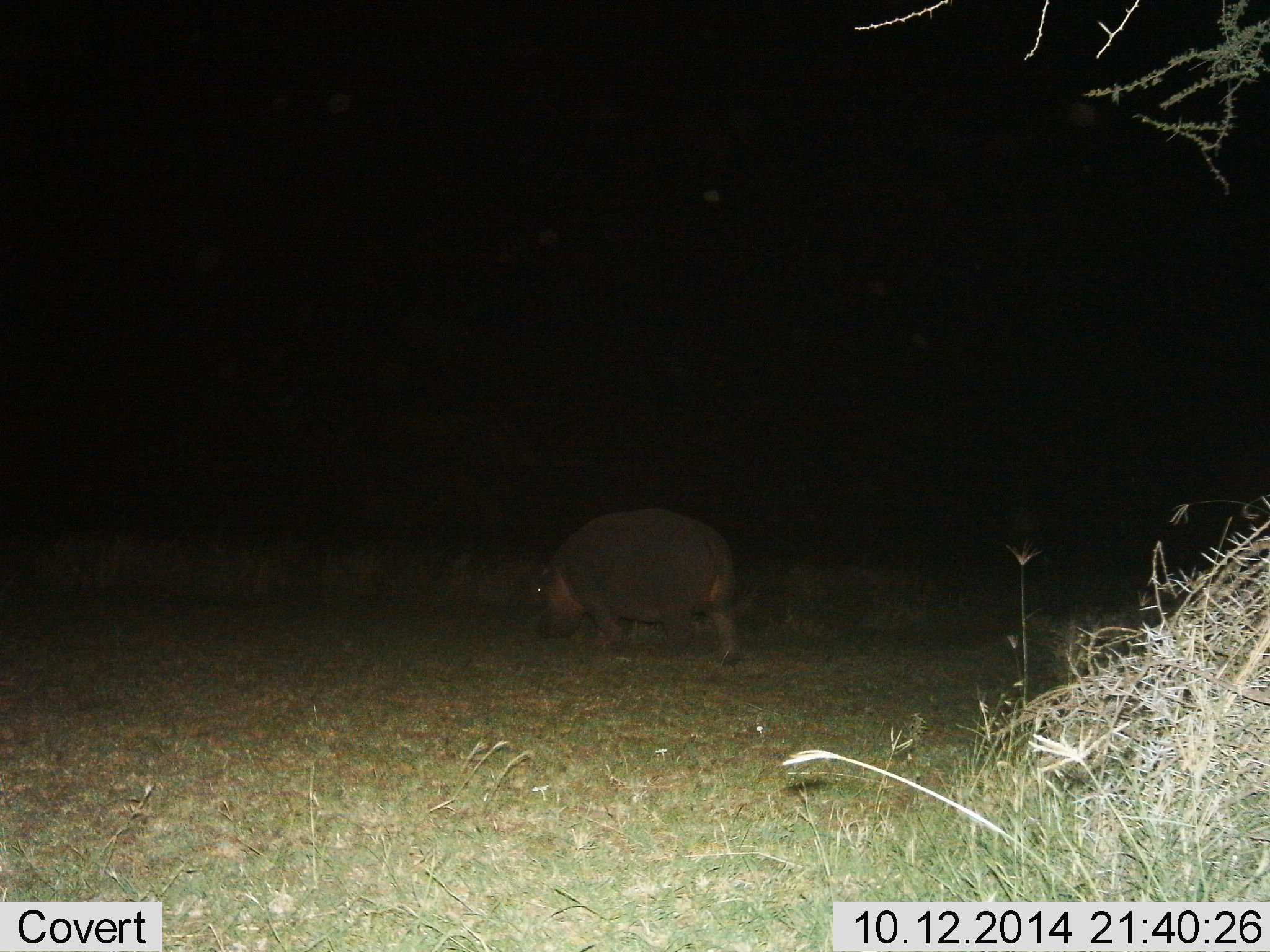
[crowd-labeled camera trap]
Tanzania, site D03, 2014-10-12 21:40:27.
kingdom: Animalia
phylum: Chordata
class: Mammalia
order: Artiodactyla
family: Hippopotamidae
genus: Hippopotamus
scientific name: Hippopotamus amphibius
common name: hippopotamus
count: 1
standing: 0%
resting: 0%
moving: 40%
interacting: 0%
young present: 0%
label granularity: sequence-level